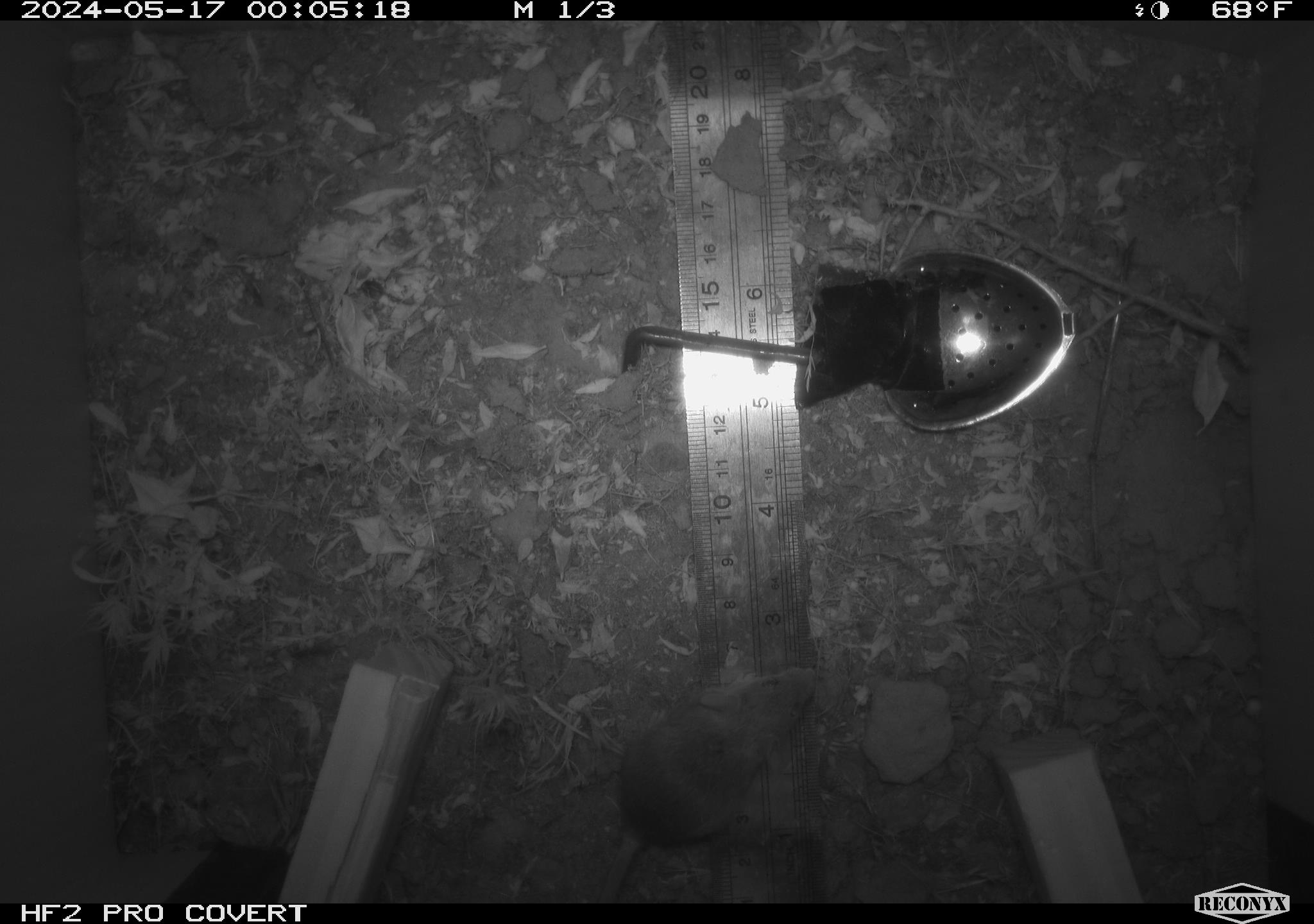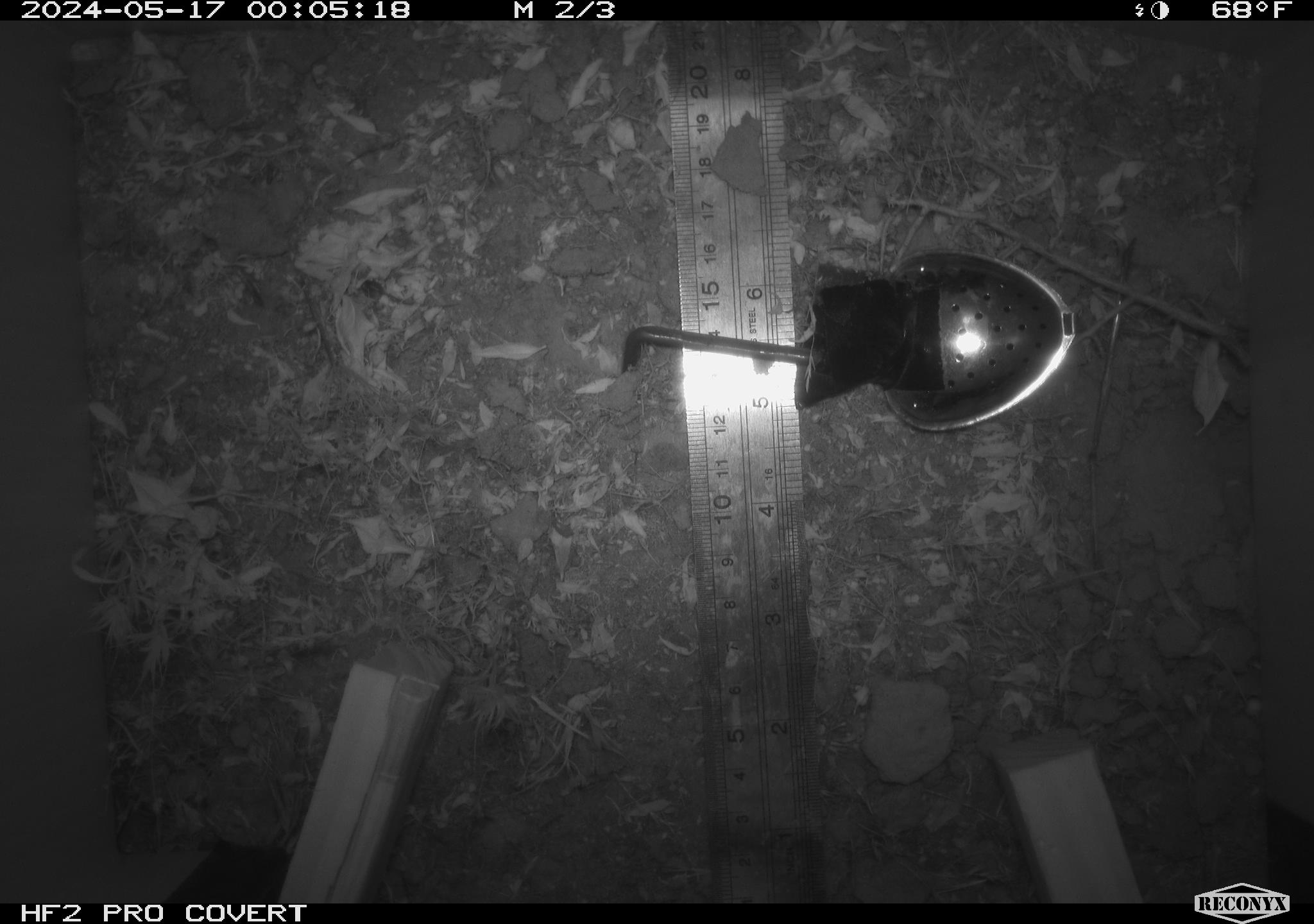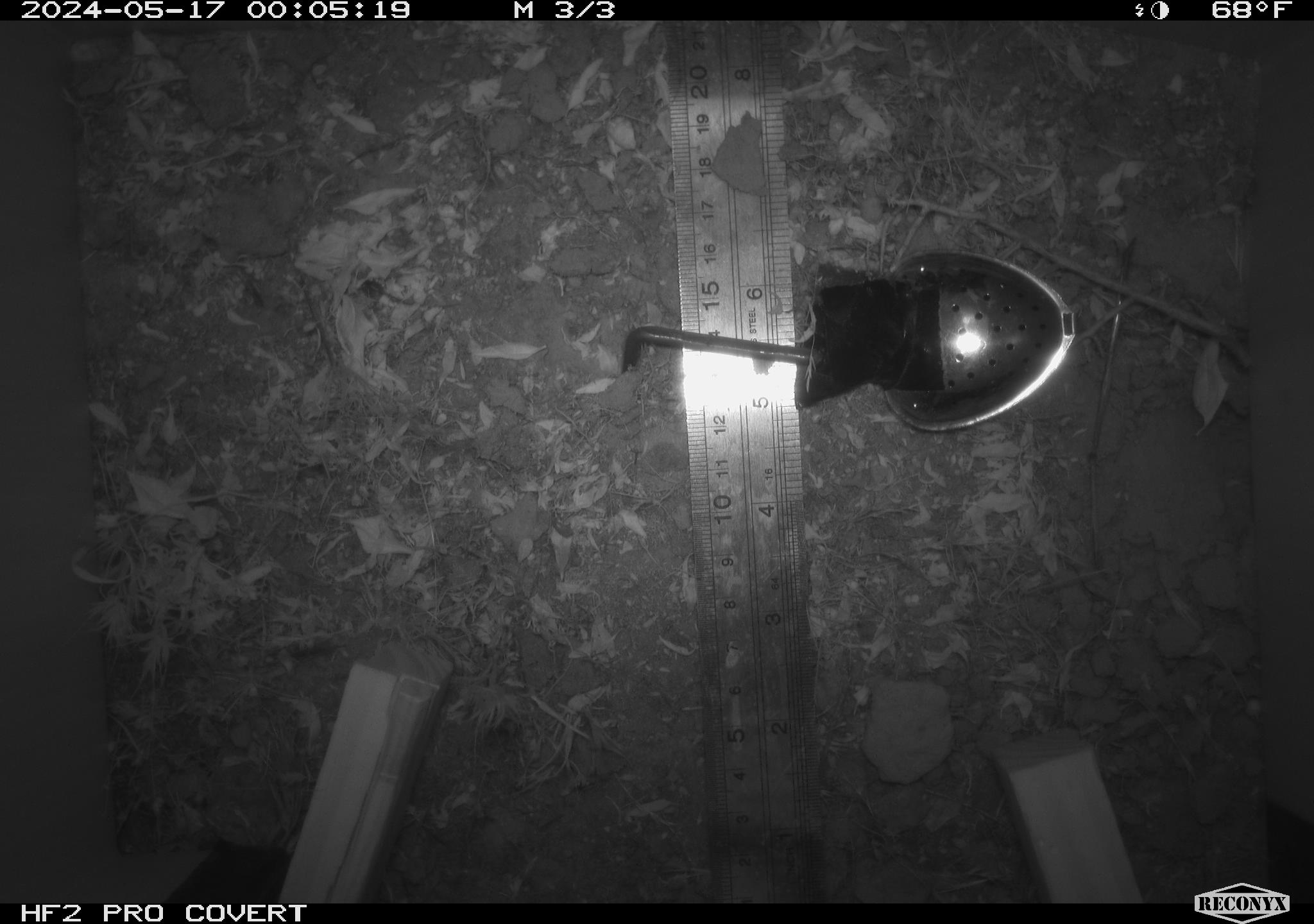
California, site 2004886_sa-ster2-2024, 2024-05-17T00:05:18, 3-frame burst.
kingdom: Animalia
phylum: Chordata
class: Mammalia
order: Rodentia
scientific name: Rodentia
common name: mouse species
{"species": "mouse species (Rodentia)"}